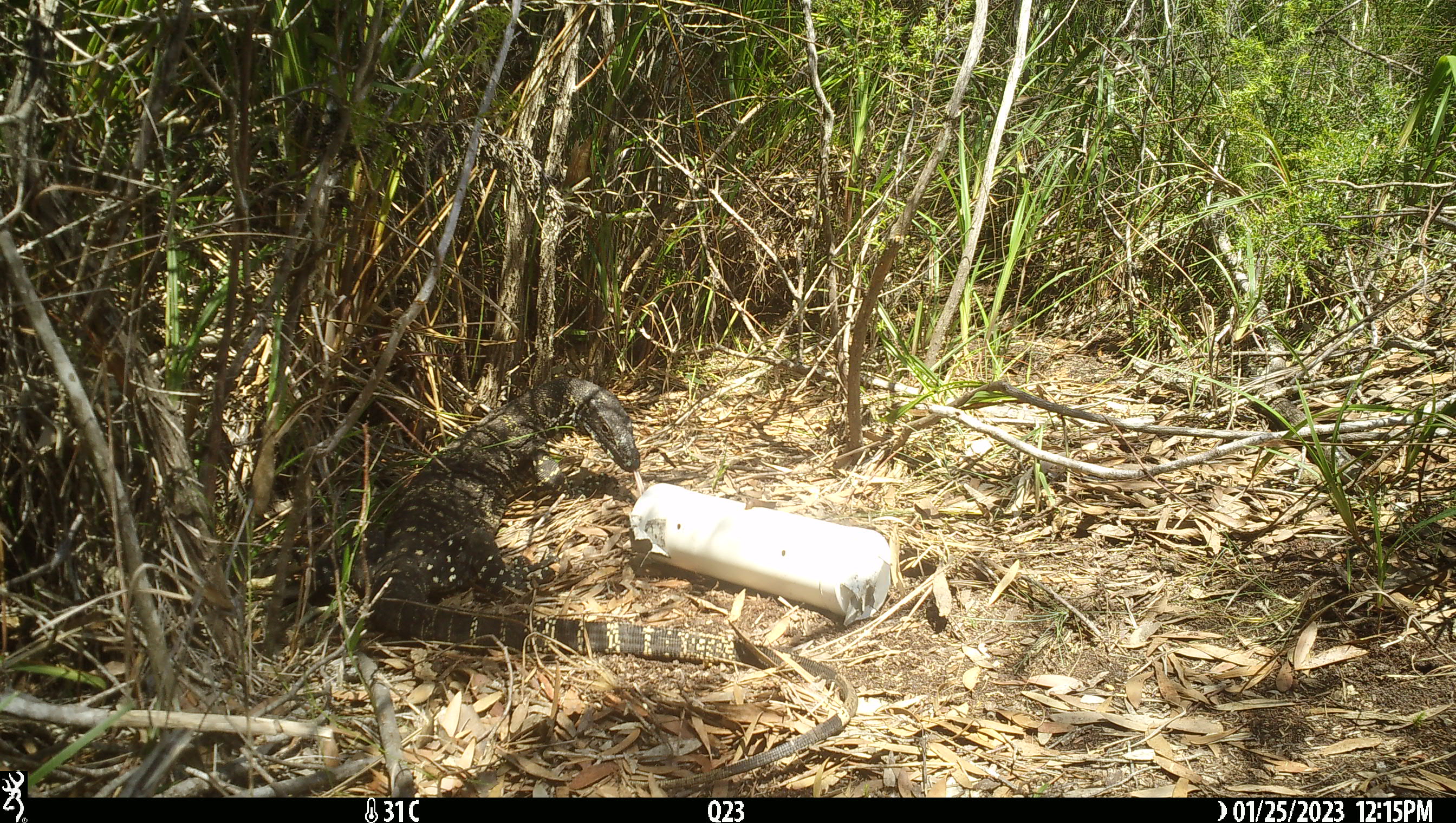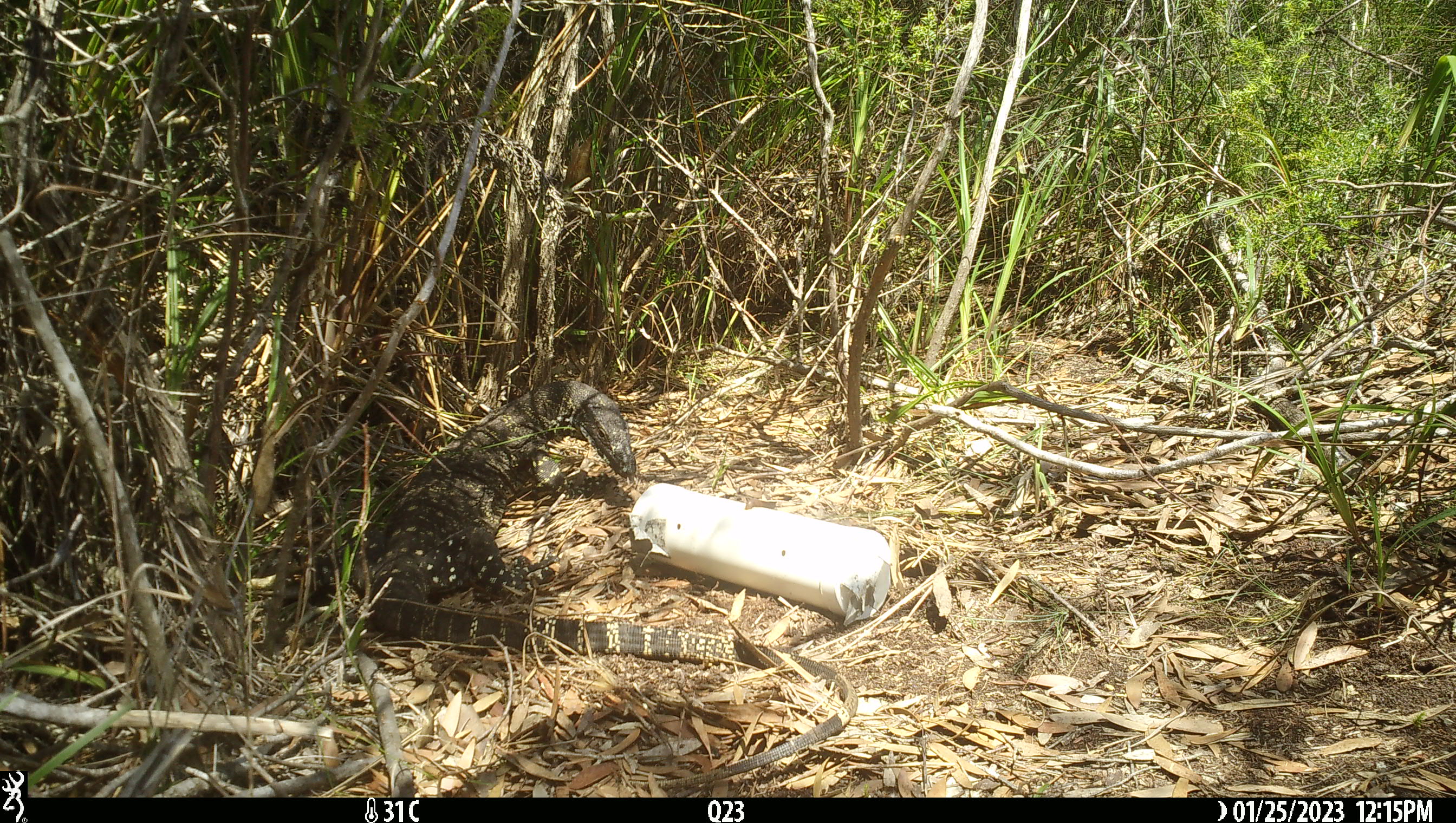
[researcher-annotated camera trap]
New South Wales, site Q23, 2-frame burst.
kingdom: Animalia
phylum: Chordata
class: Reptilia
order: Squamata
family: Varanidae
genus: Varanus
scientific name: Varanus varius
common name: lace monitor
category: goanna